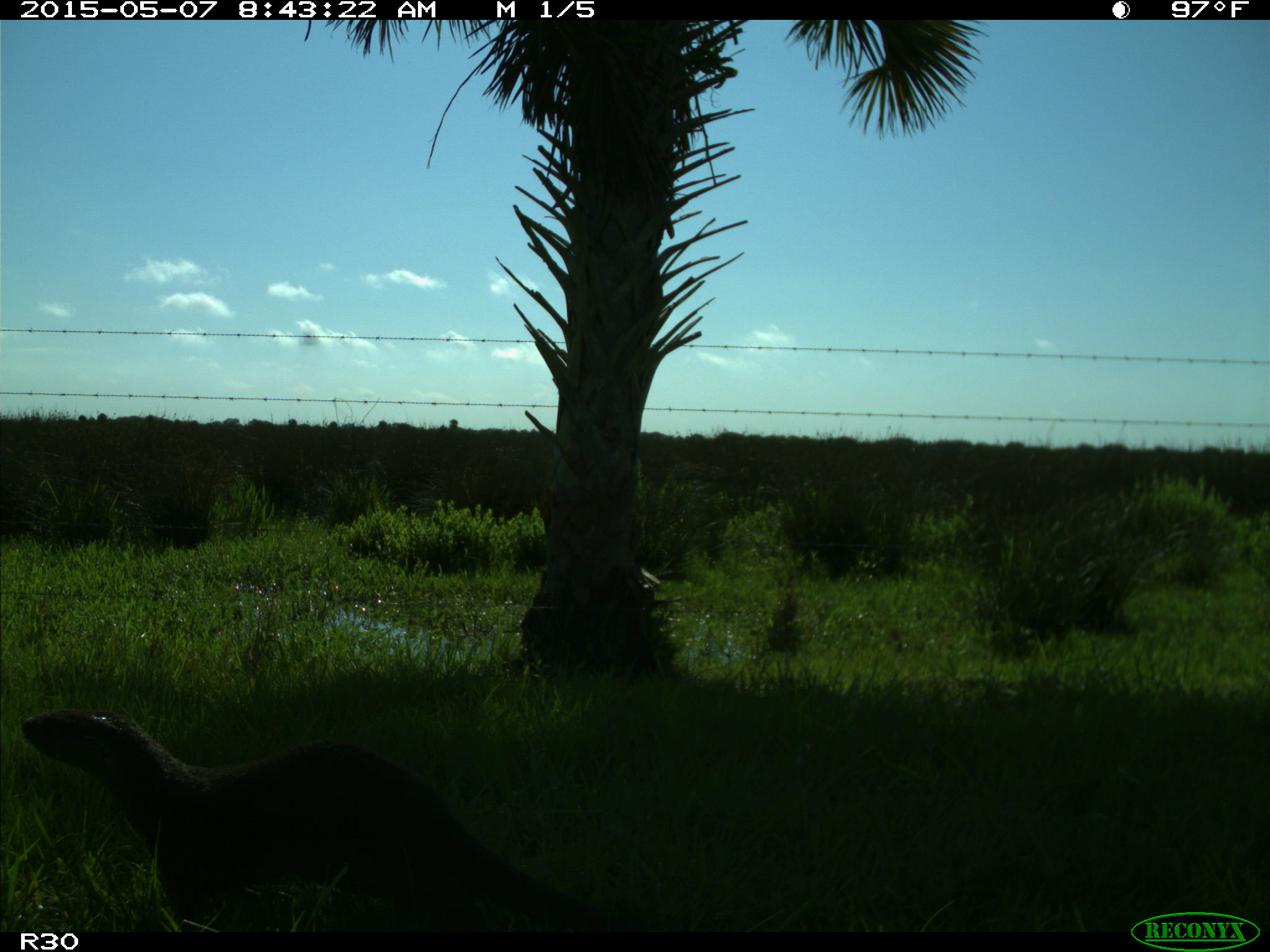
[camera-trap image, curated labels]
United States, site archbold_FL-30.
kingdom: Animalia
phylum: Chordata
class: Mammalia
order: Carnivora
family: Mustelidae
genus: Lontra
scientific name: Lontra canadensis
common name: north american river otter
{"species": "Lontra canadensis (north american river otter)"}